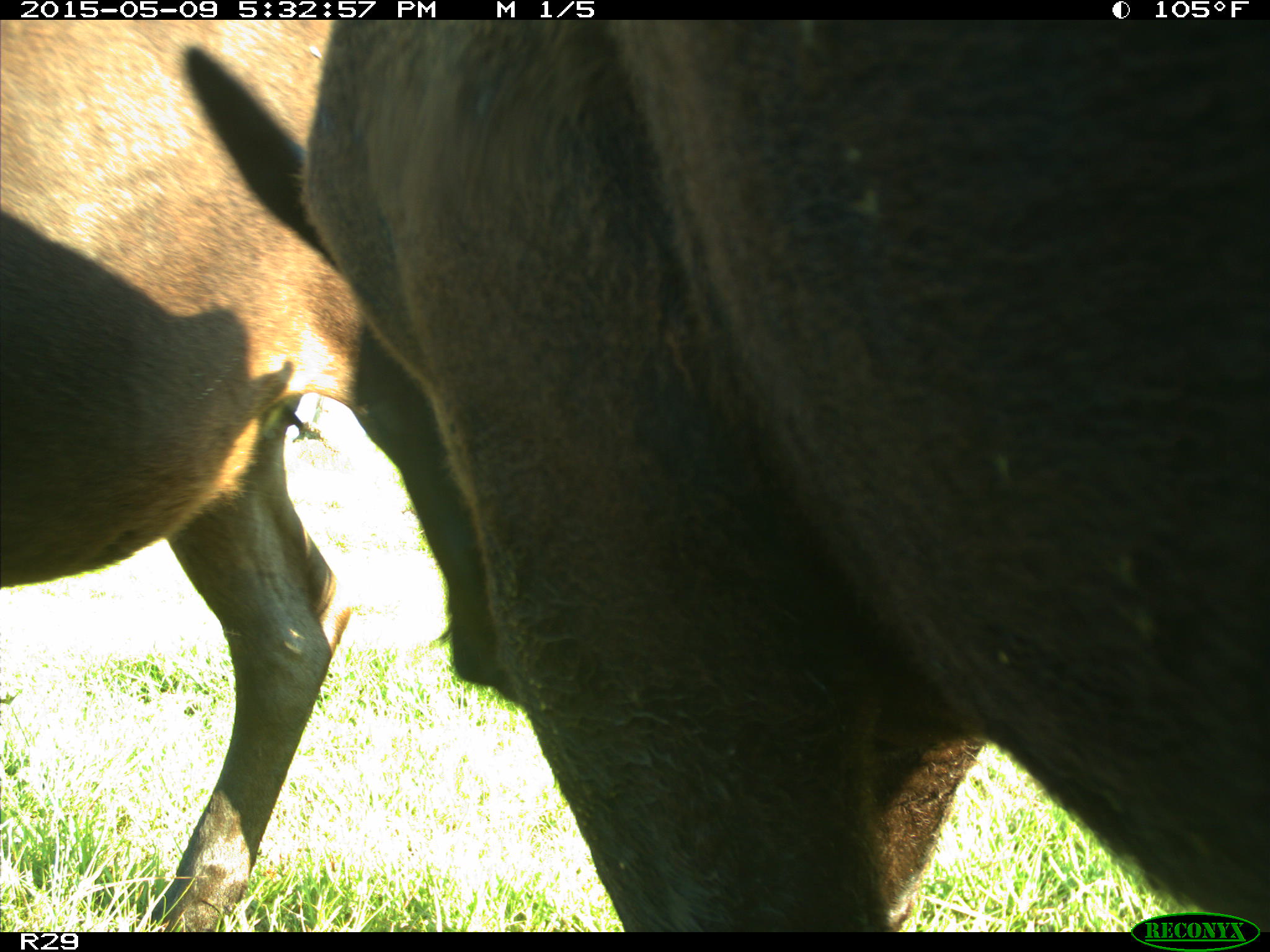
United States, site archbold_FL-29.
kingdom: Animalia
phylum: Chordata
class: Mammalia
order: Artiodactyla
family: Bovidae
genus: Bos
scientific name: Bos taurus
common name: domestic cow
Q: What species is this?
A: Bos taurus (domestic cow).